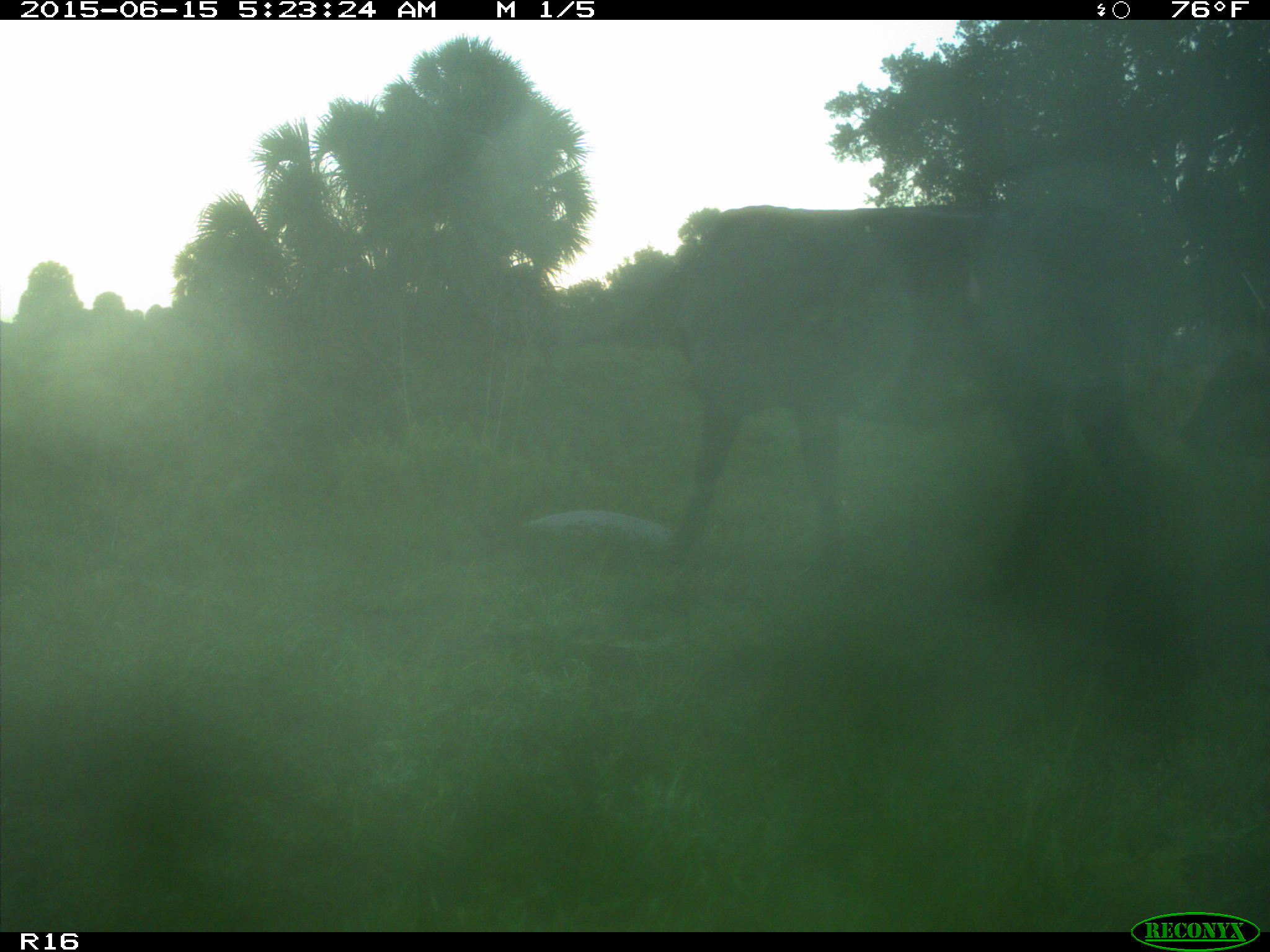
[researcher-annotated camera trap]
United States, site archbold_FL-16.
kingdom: Animalia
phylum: Chordata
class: Mammalia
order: Artiodactyla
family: Bovidae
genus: Bos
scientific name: Bos taurus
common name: domestic cow